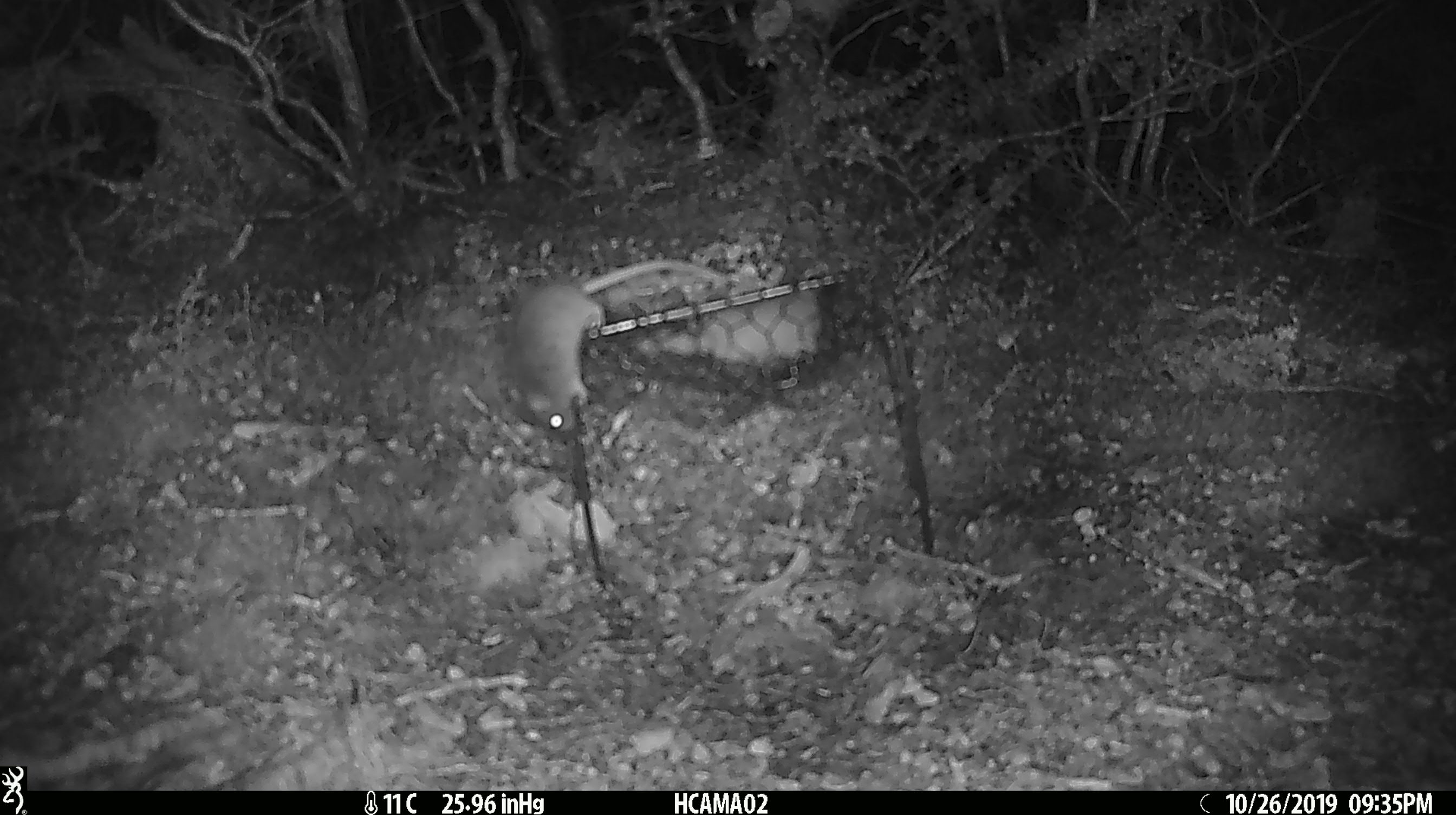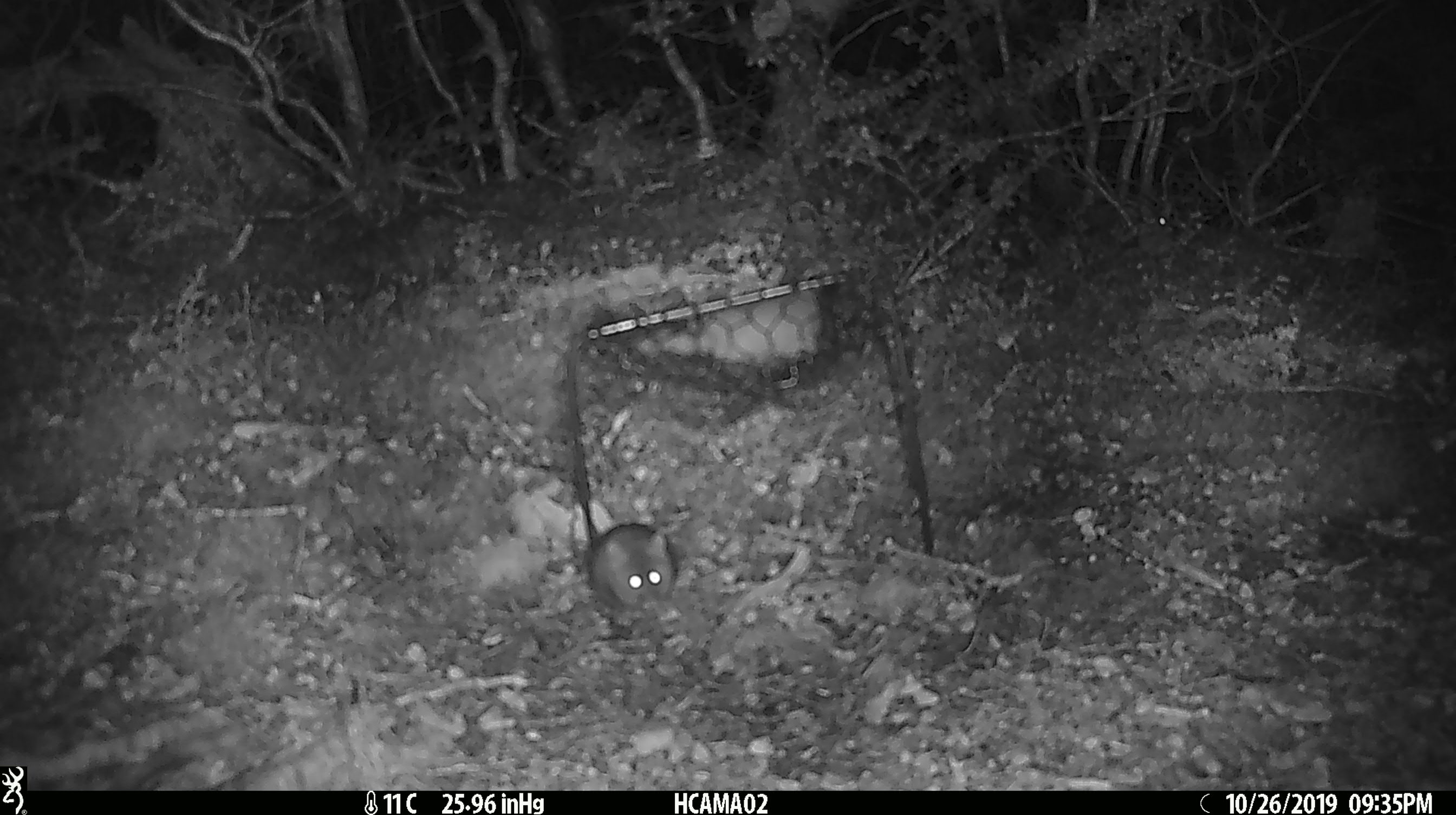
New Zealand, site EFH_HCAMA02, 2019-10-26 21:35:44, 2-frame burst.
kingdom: Animalia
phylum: Chordata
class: Mammalia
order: Rodentia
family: Muridae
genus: Mus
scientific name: Mus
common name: mouse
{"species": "mouse (Mus)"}